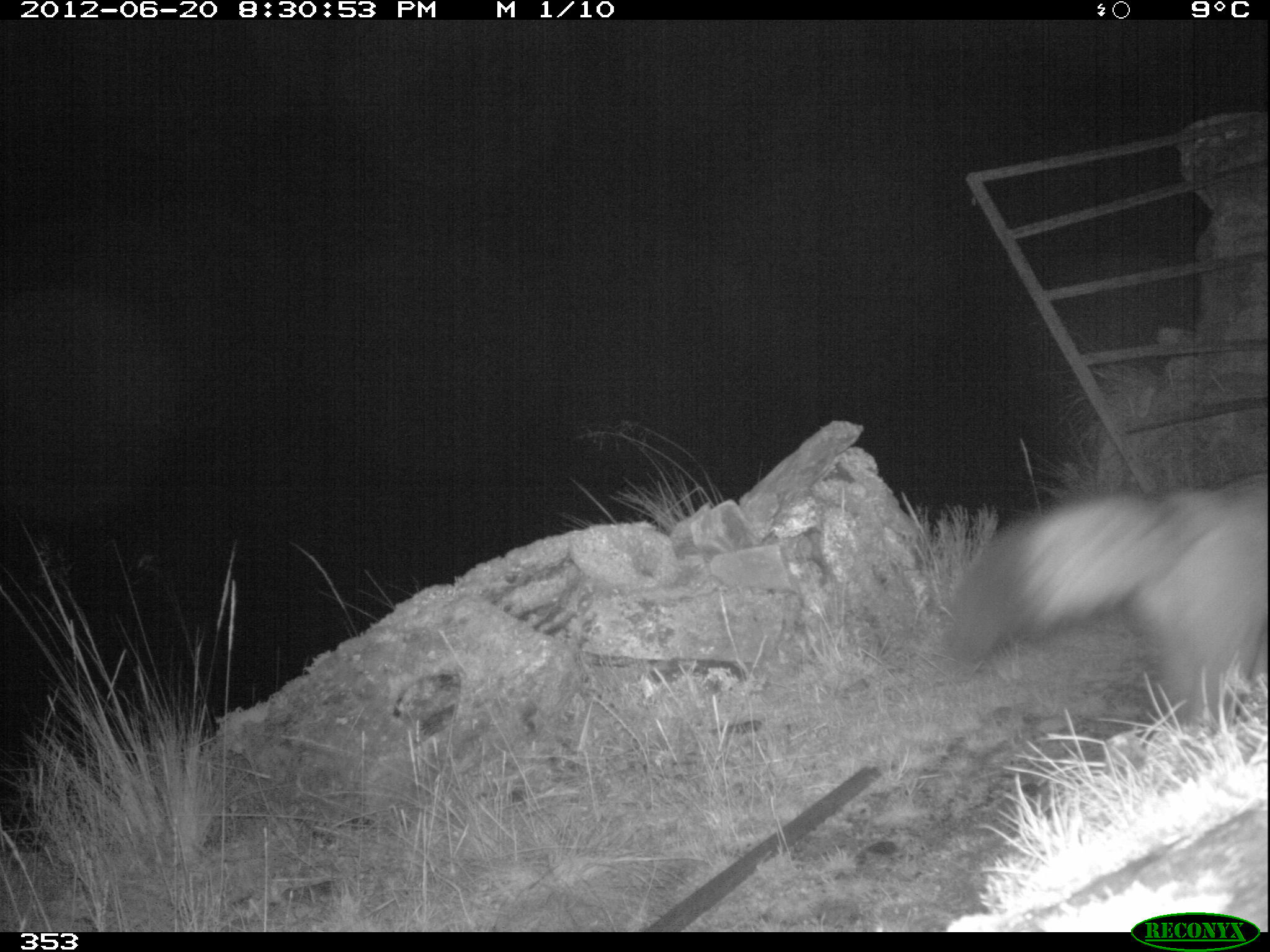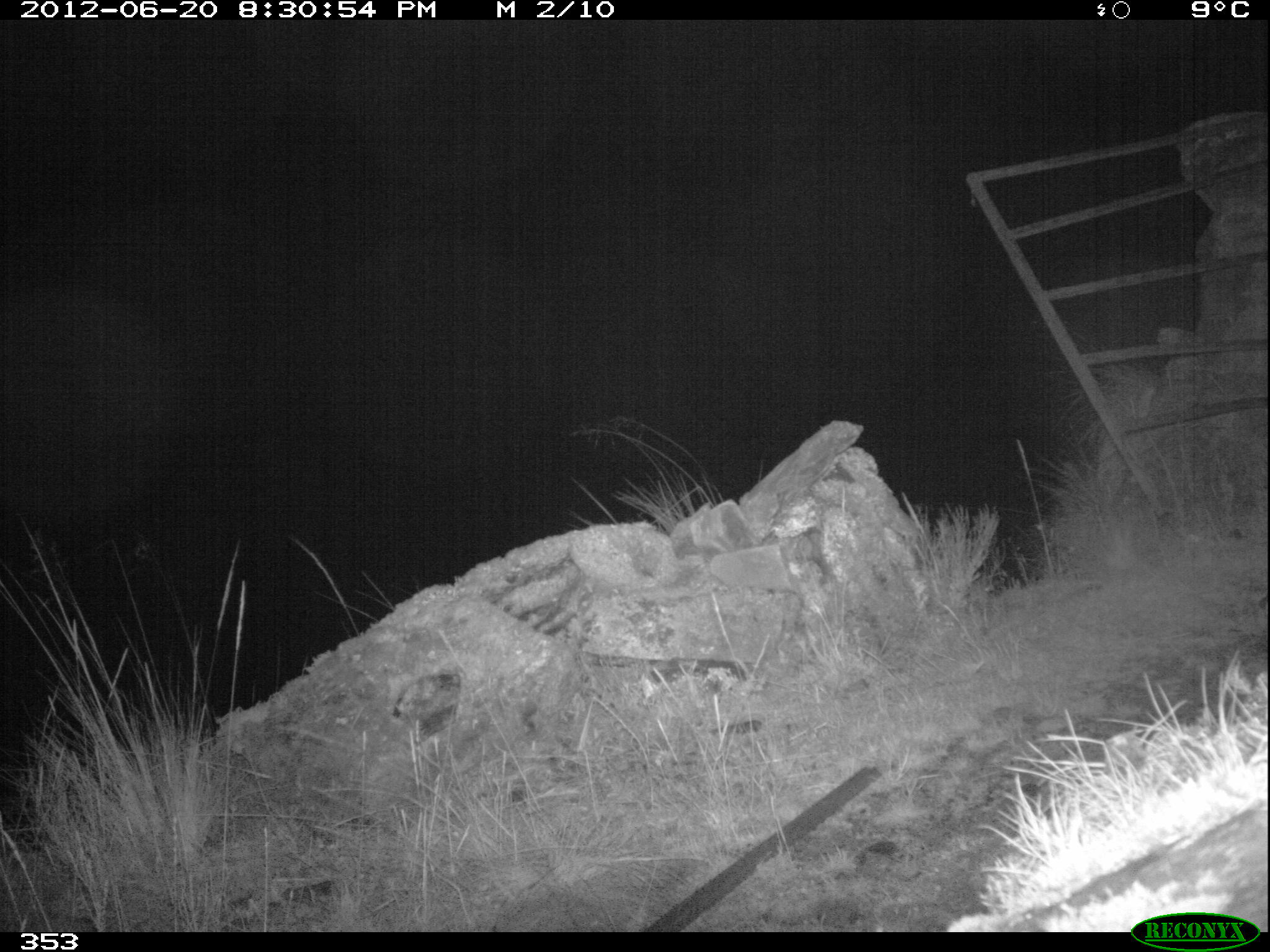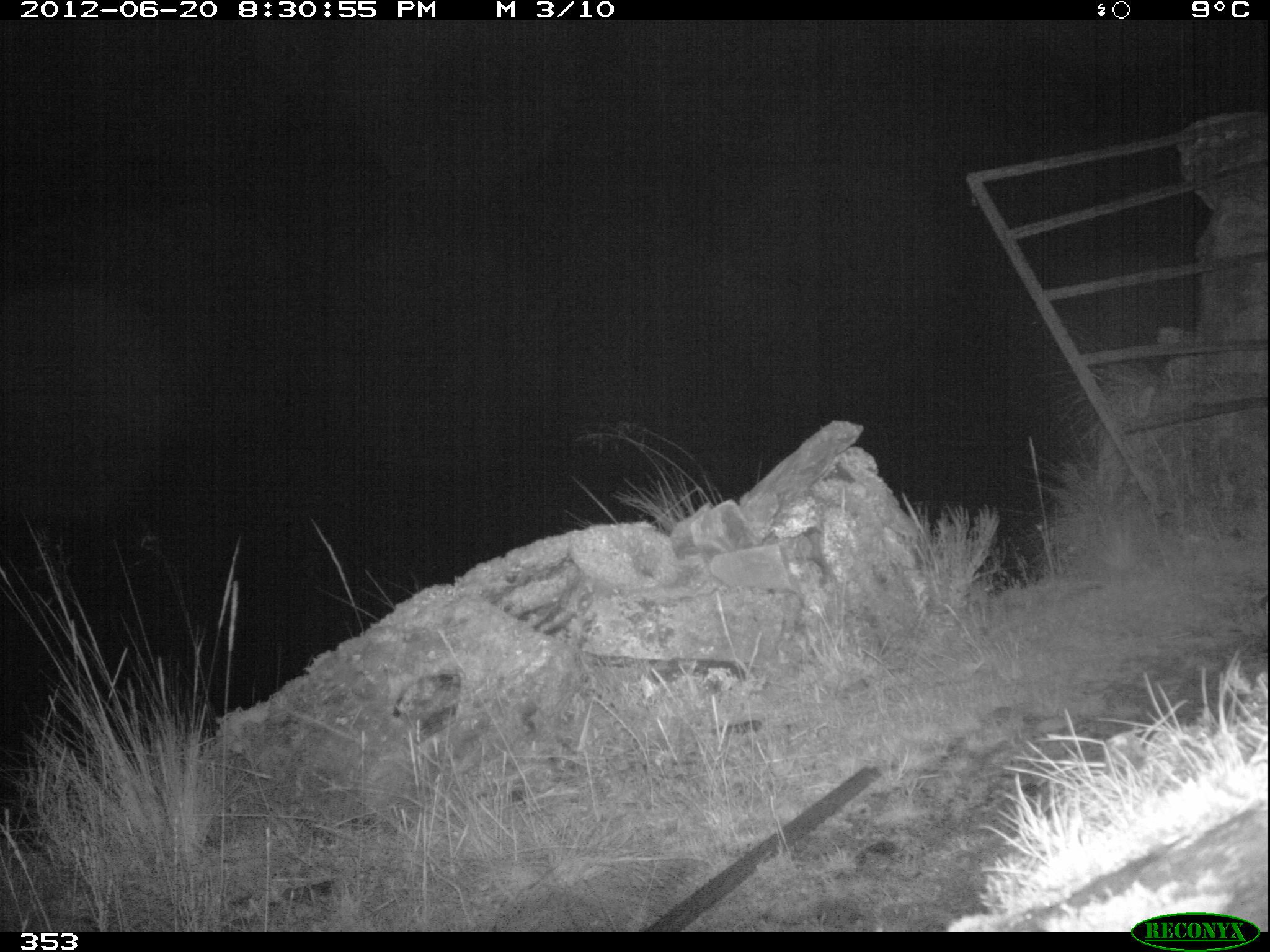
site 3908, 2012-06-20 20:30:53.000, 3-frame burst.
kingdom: Animalia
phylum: Chordata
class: Mammalia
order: Carnivora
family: Canidae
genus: Lycalopex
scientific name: Lycalopex culpaeus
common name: culpeo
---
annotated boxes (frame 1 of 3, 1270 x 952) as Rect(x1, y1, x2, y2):
lycalopex culpaeus: Rect(942, 467, 1267, 723)